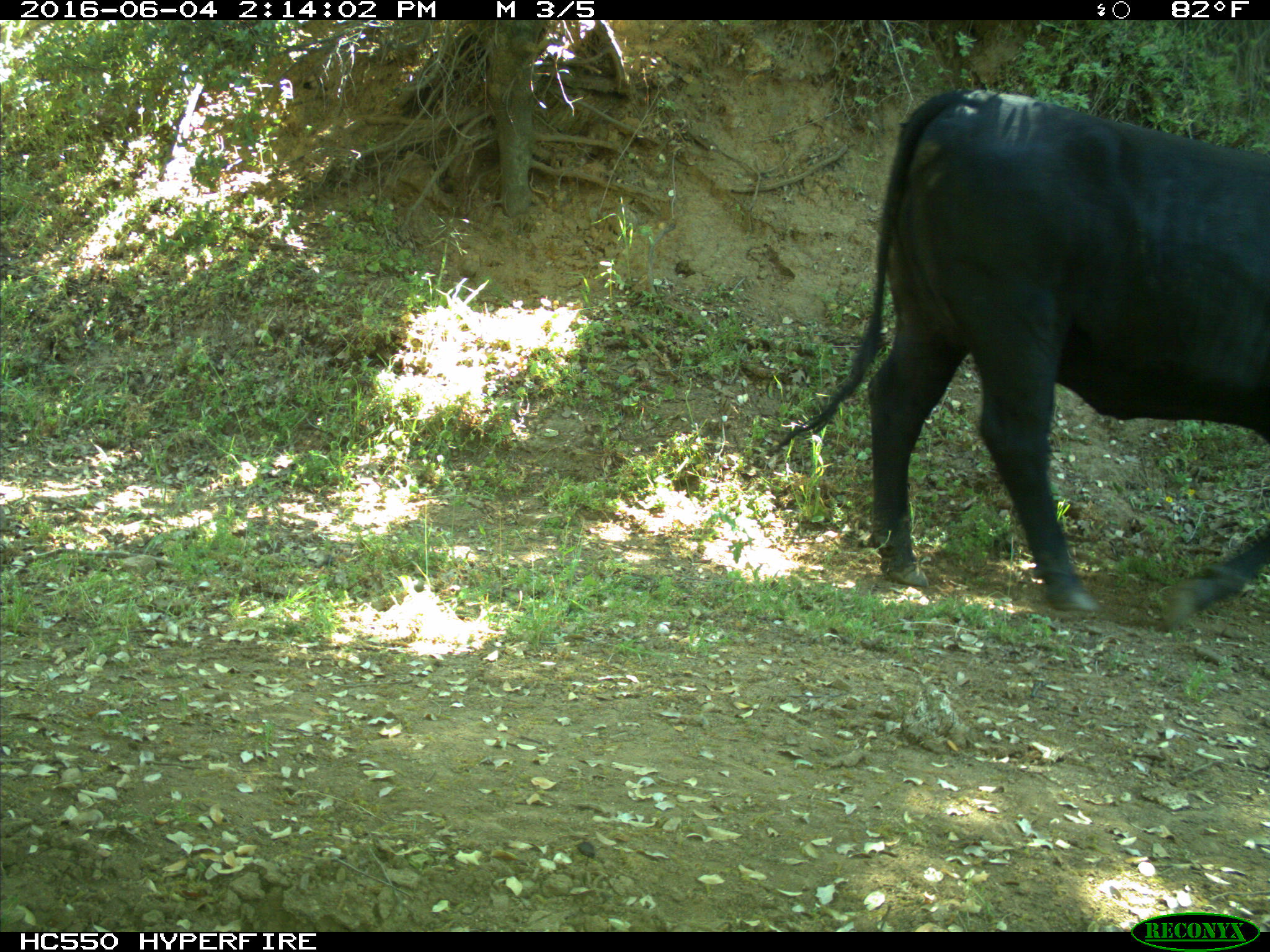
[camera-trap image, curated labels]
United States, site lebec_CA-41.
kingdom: Animalia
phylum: Chordata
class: Mammalia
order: Artiodactyla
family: Bovidae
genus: Bos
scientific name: Bos taurus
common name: domestic cow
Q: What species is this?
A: Bos taurus (domestic cow).